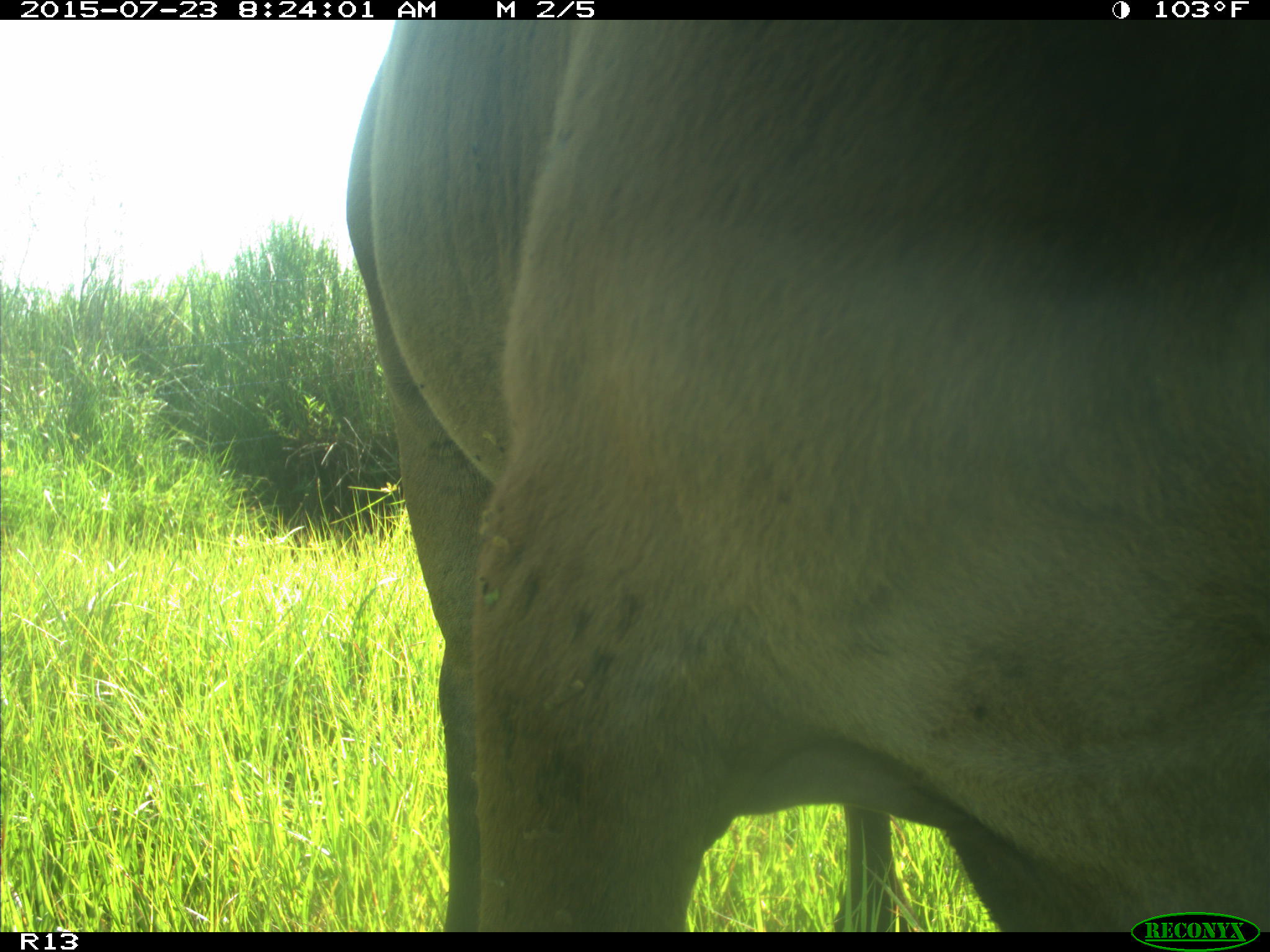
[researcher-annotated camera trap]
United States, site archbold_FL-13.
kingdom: Animalia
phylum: Chordata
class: Mammalia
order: Artiodactyla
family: Bovidae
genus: Bos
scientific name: Bos taurus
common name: domestic cow